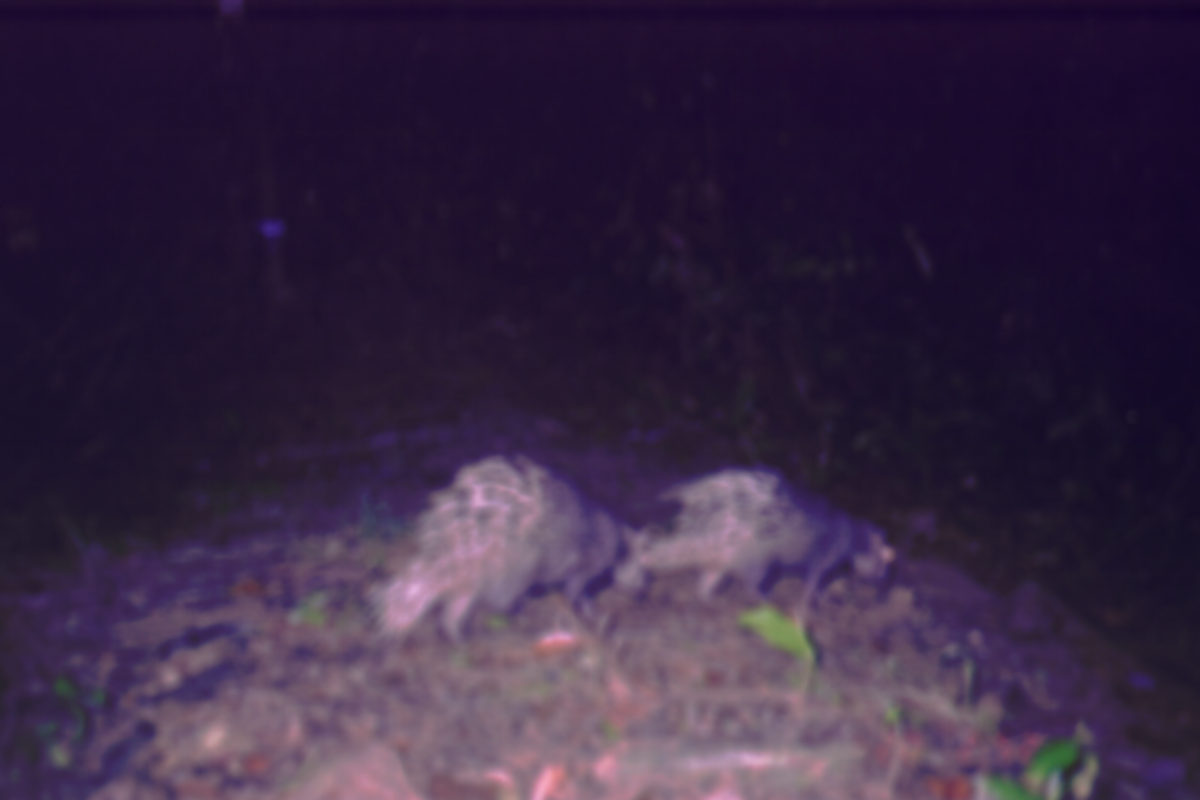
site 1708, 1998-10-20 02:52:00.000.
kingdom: Animalia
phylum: Chordata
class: Mammalia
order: Rodentia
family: Hystricidae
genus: Hystrix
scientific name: Hystrix brachyura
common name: east asian porcupine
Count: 2.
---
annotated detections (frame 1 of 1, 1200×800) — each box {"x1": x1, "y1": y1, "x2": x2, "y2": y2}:
hystrix brachyura: {"x1": 366, "y1": 452, "x2": 651, "y2": 649}; {"x1": 639, "y1": 469, "x2": 896, "y2": 617}